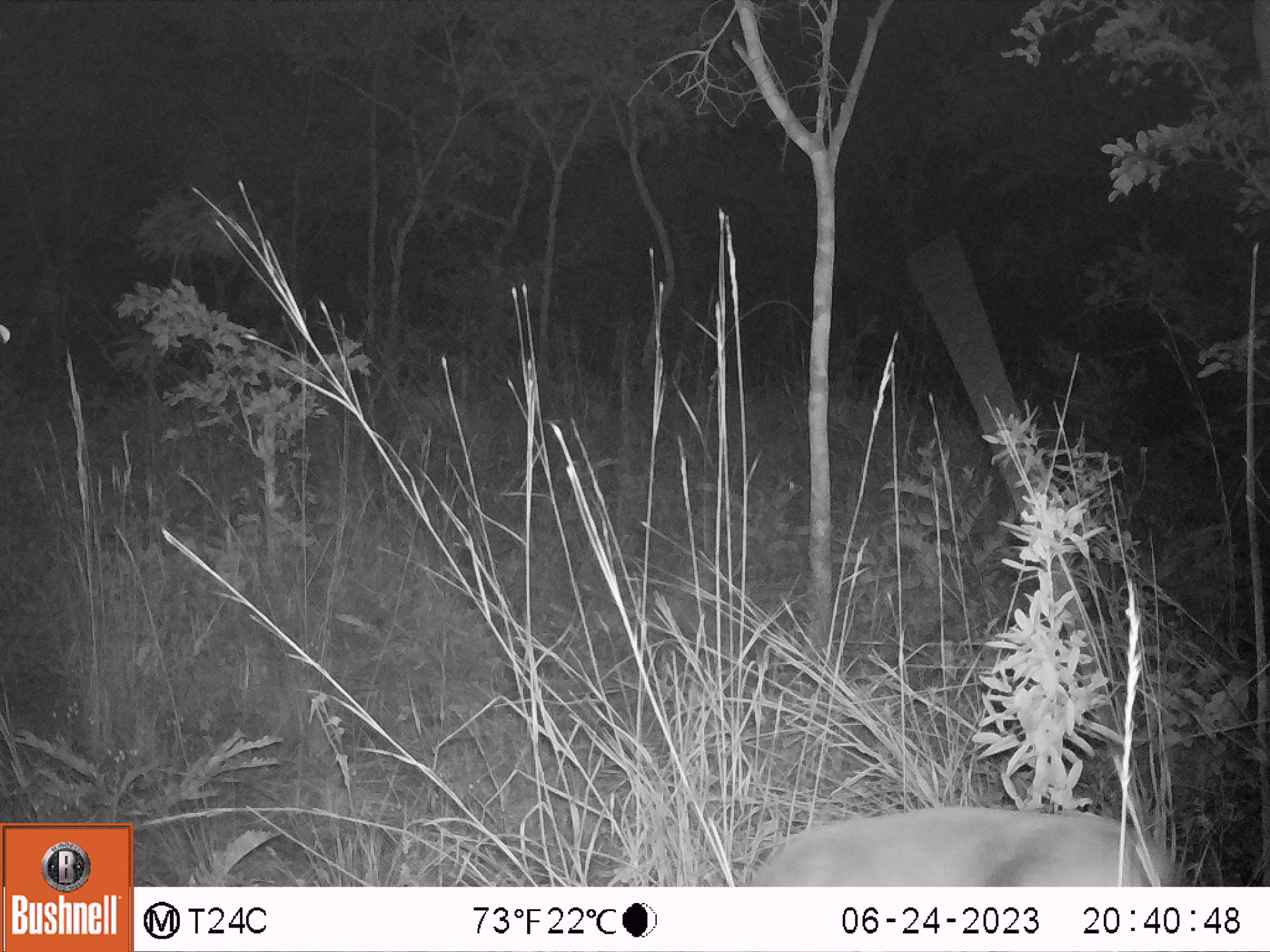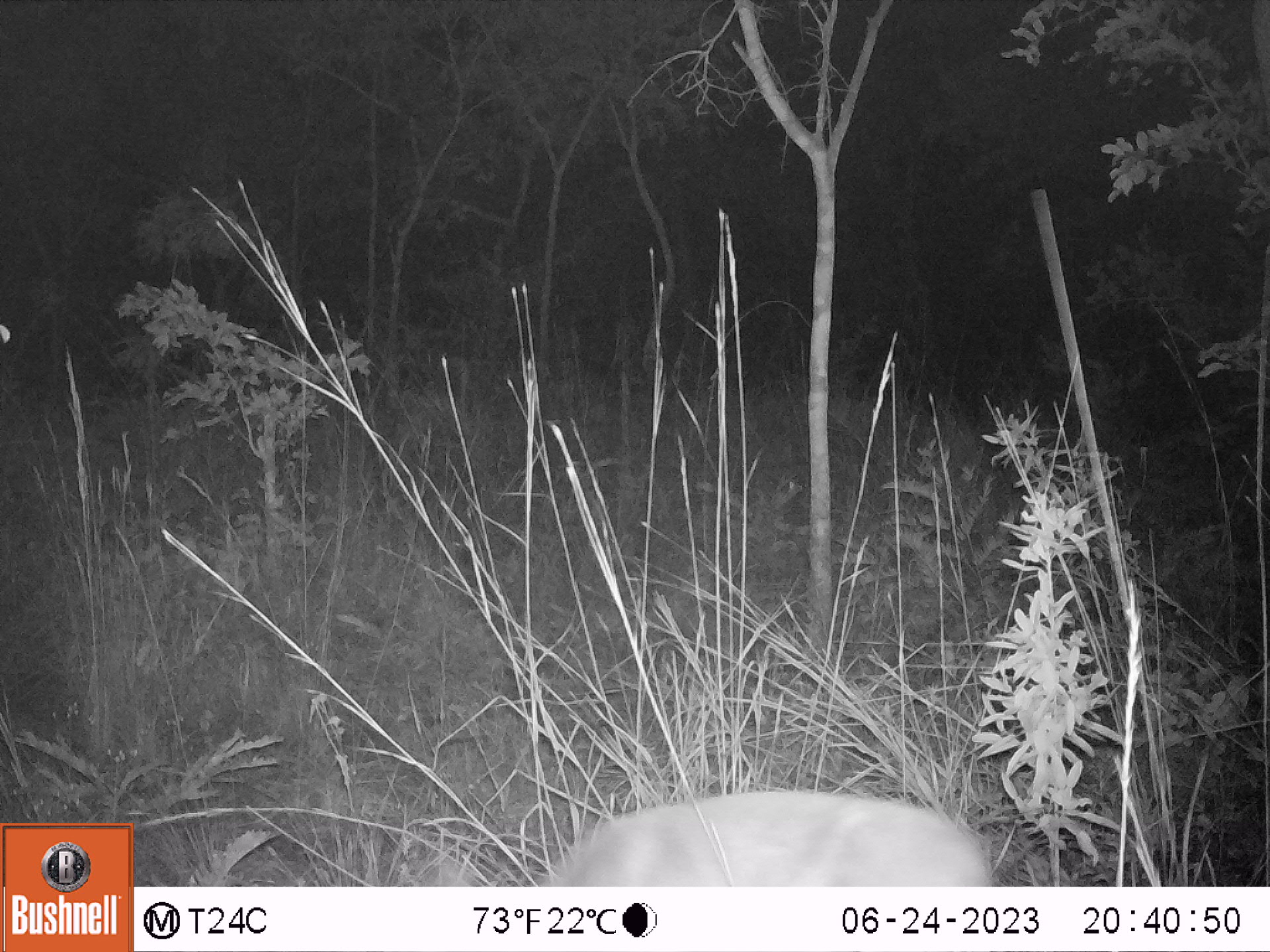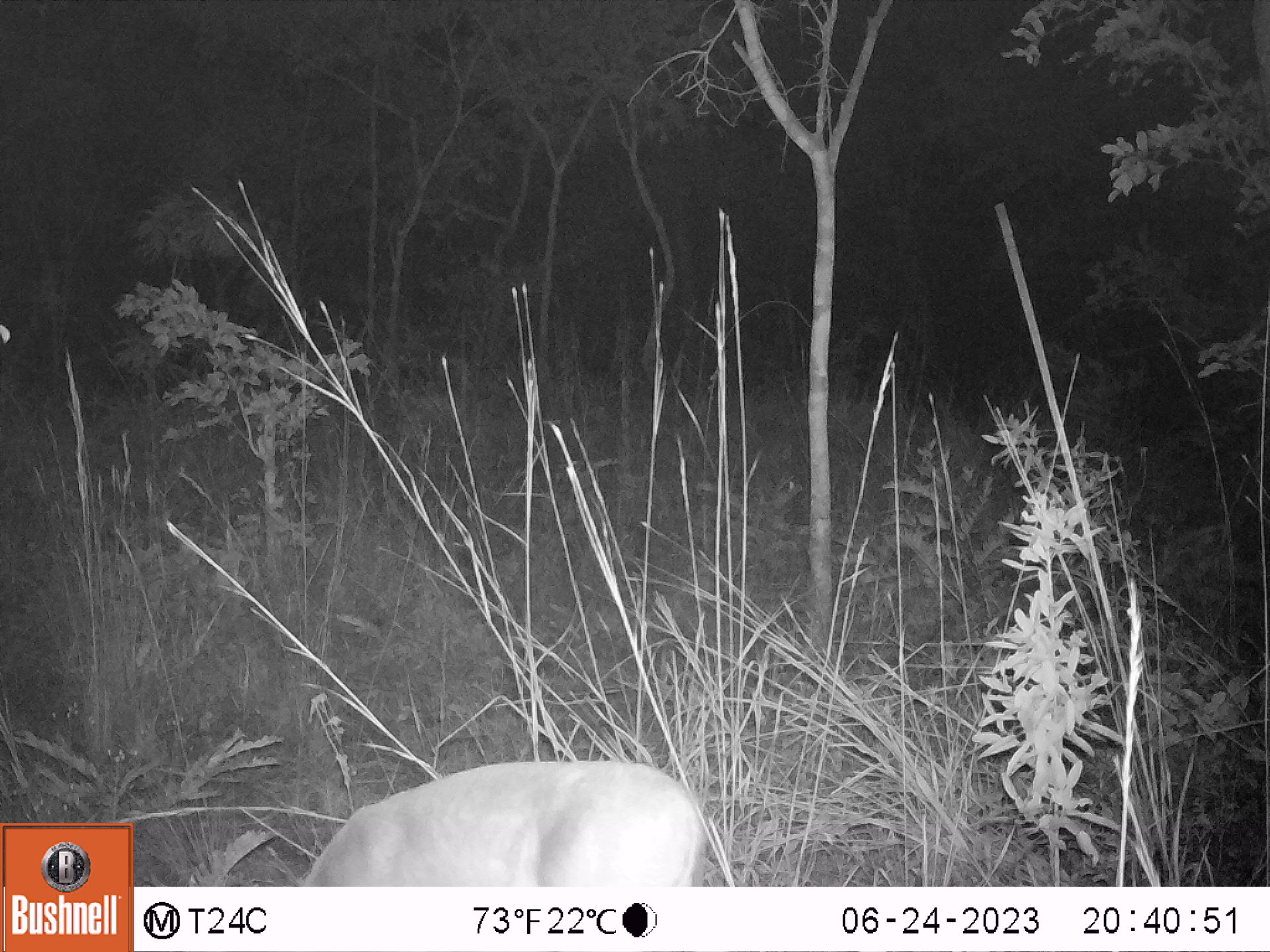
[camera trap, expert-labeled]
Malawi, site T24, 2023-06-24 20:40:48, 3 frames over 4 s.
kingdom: Animalia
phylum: Chordata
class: Mammalia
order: Artiodactyla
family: Bovidae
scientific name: Antilopinae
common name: small antelope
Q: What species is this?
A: Small antelope (Antilopinae).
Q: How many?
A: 1.